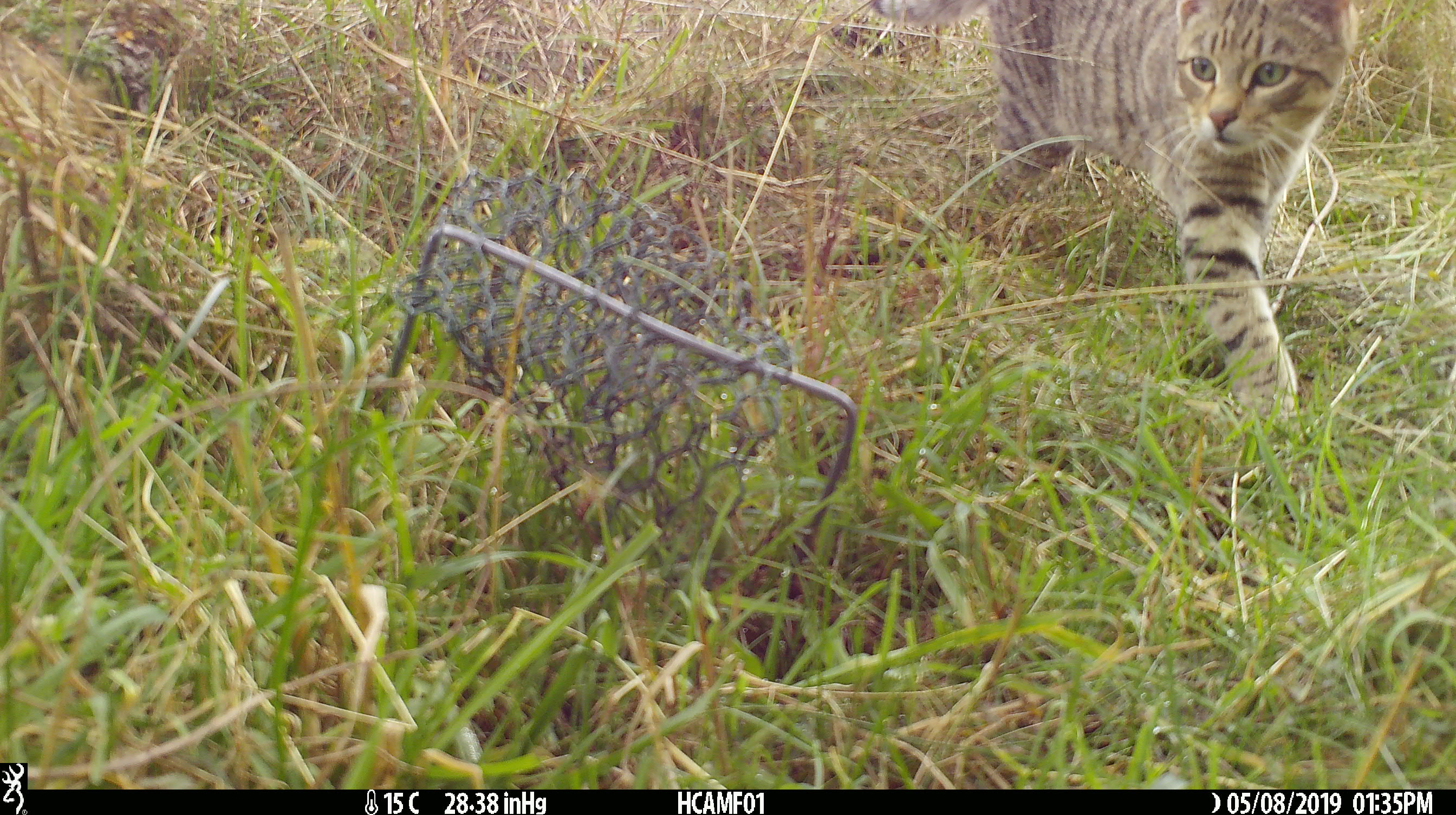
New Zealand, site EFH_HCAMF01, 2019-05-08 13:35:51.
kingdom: Animalia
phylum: Chordata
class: Mammalia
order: Carnivora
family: Felidae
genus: Felis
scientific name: Felis catus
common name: domestic cat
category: cat